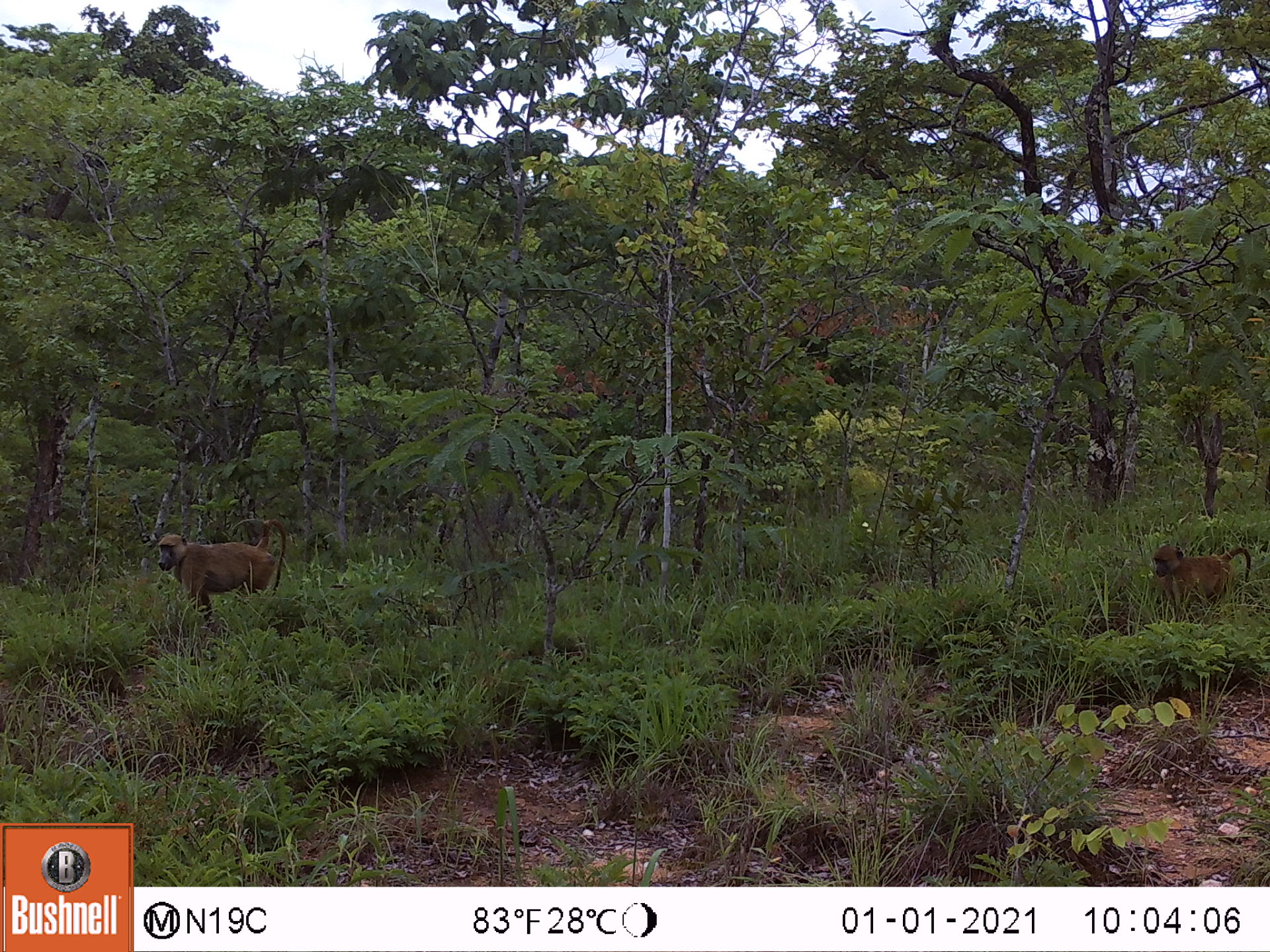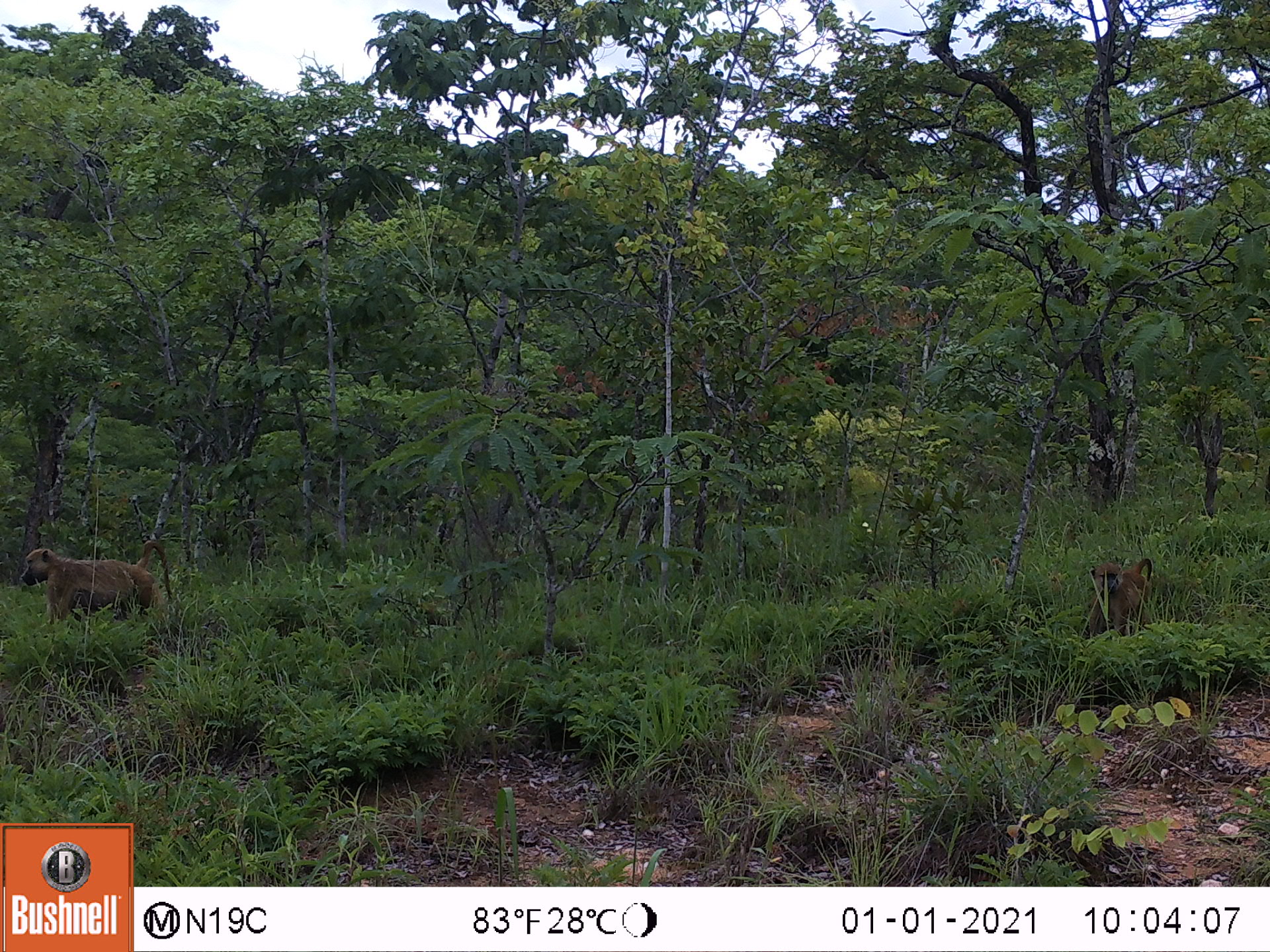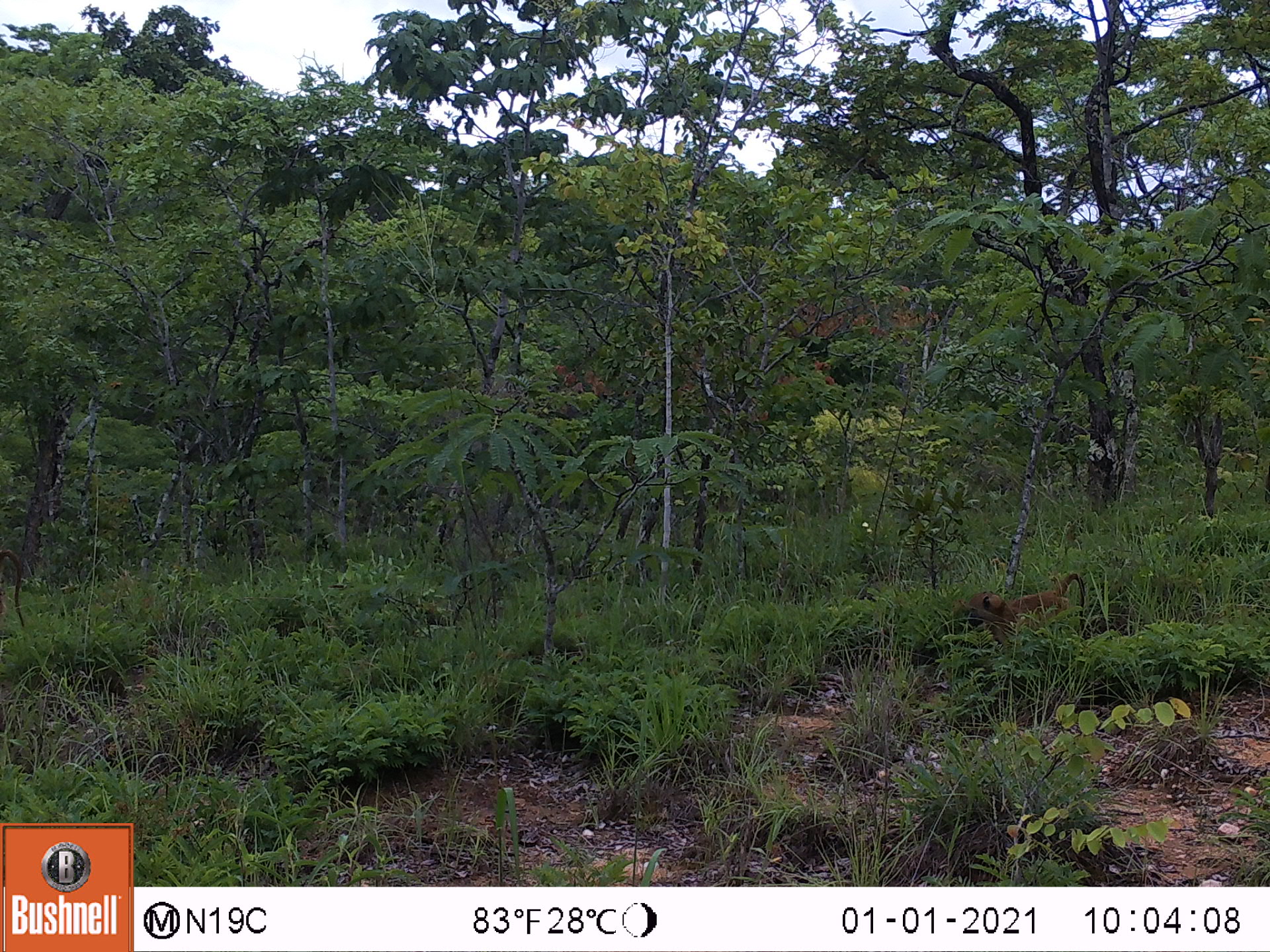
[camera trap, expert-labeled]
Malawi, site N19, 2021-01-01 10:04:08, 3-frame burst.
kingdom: Animalia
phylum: Chordata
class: Mammalia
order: Primates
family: Cercopithecidae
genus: Papio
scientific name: Papio cynocephalus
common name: yellow baboon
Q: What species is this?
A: Yellow baboon (Papio cynocephalus).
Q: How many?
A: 2.